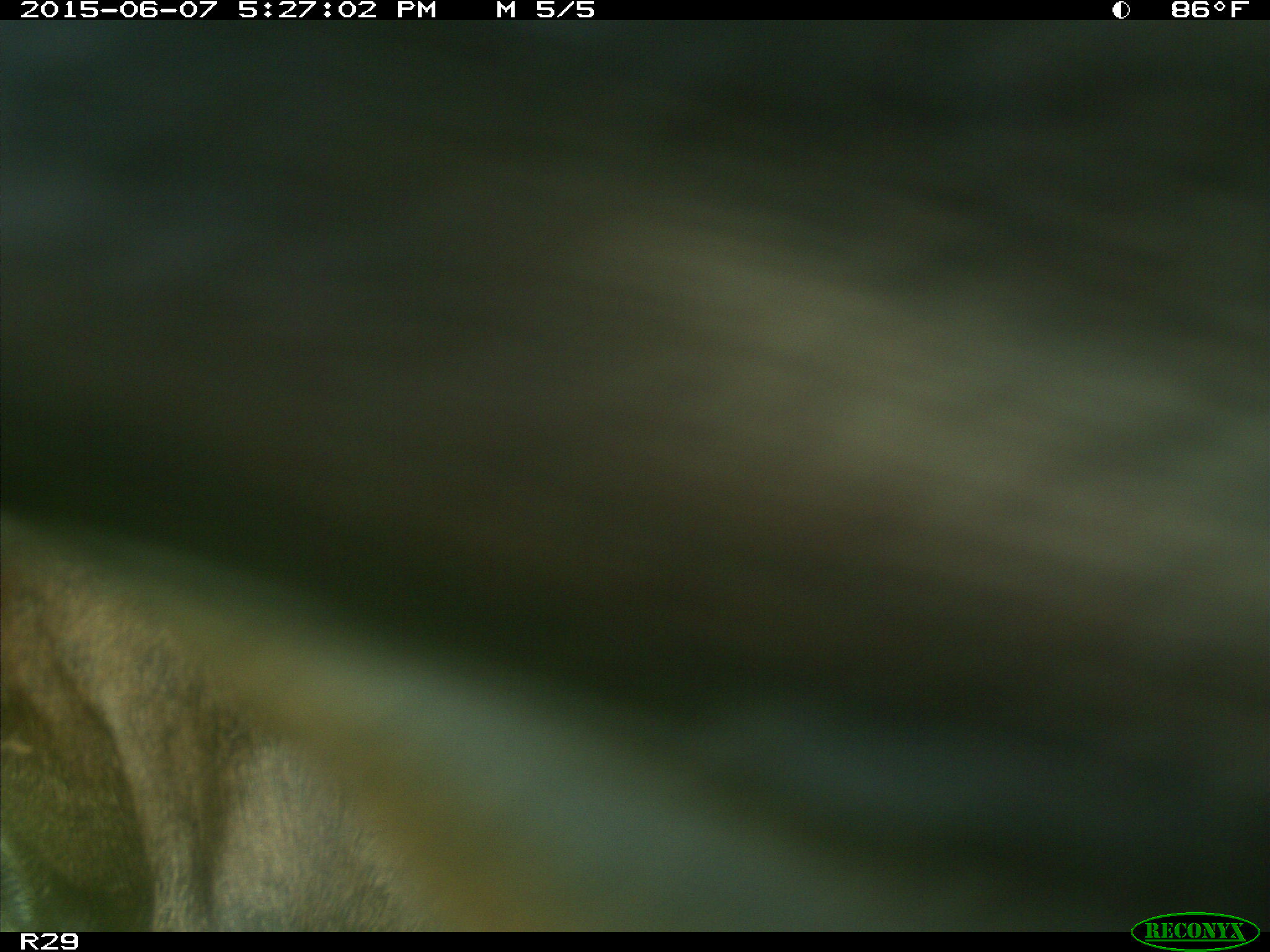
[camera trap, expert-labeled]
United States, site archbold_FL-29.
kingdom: Animalia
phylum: Chordata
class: Mammalia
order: Artiodactyla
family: Bovidae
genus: Bos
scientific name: Bos taurus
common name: domestic cow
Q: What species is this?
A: Bos taurus (domestic cow).